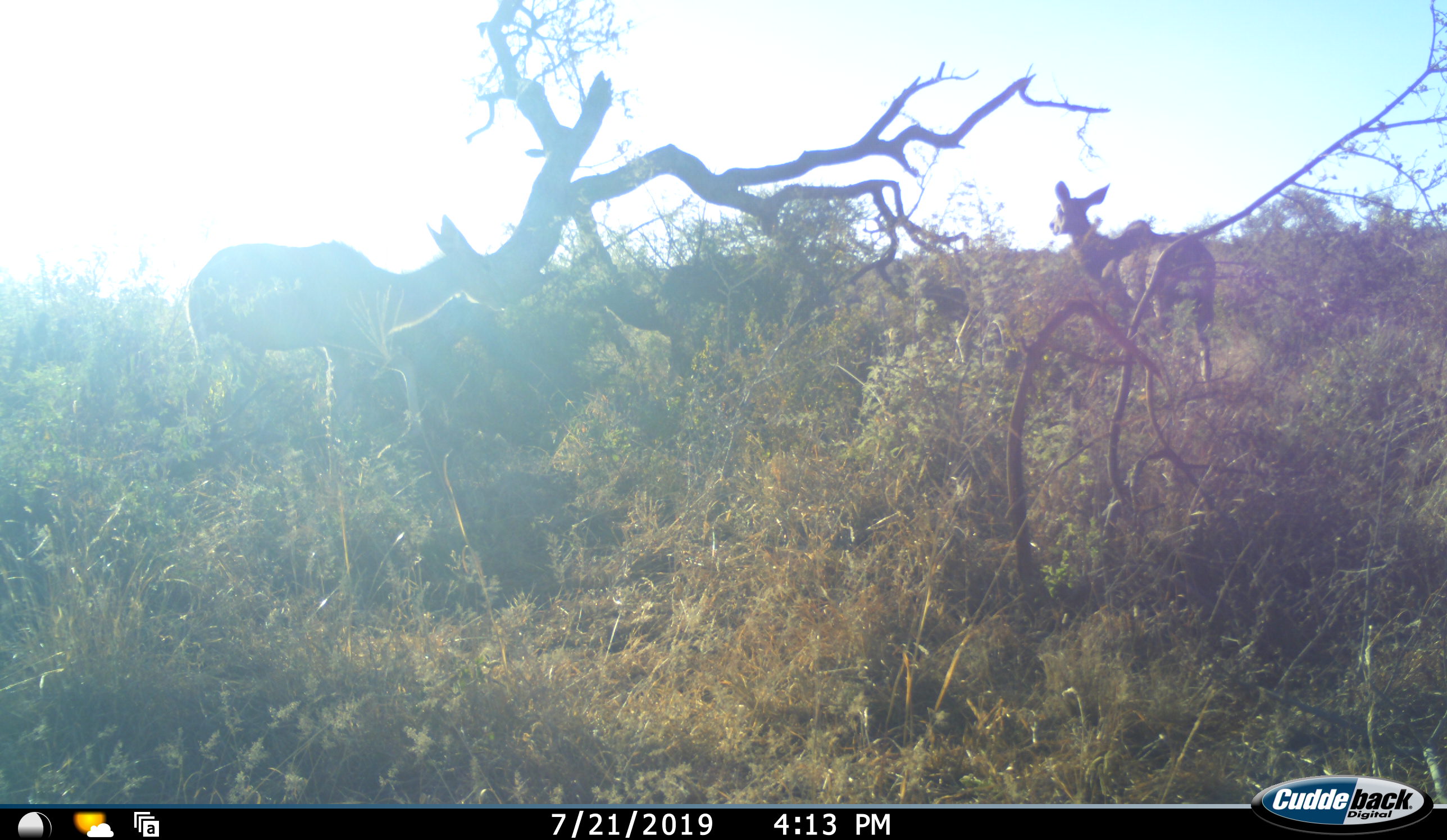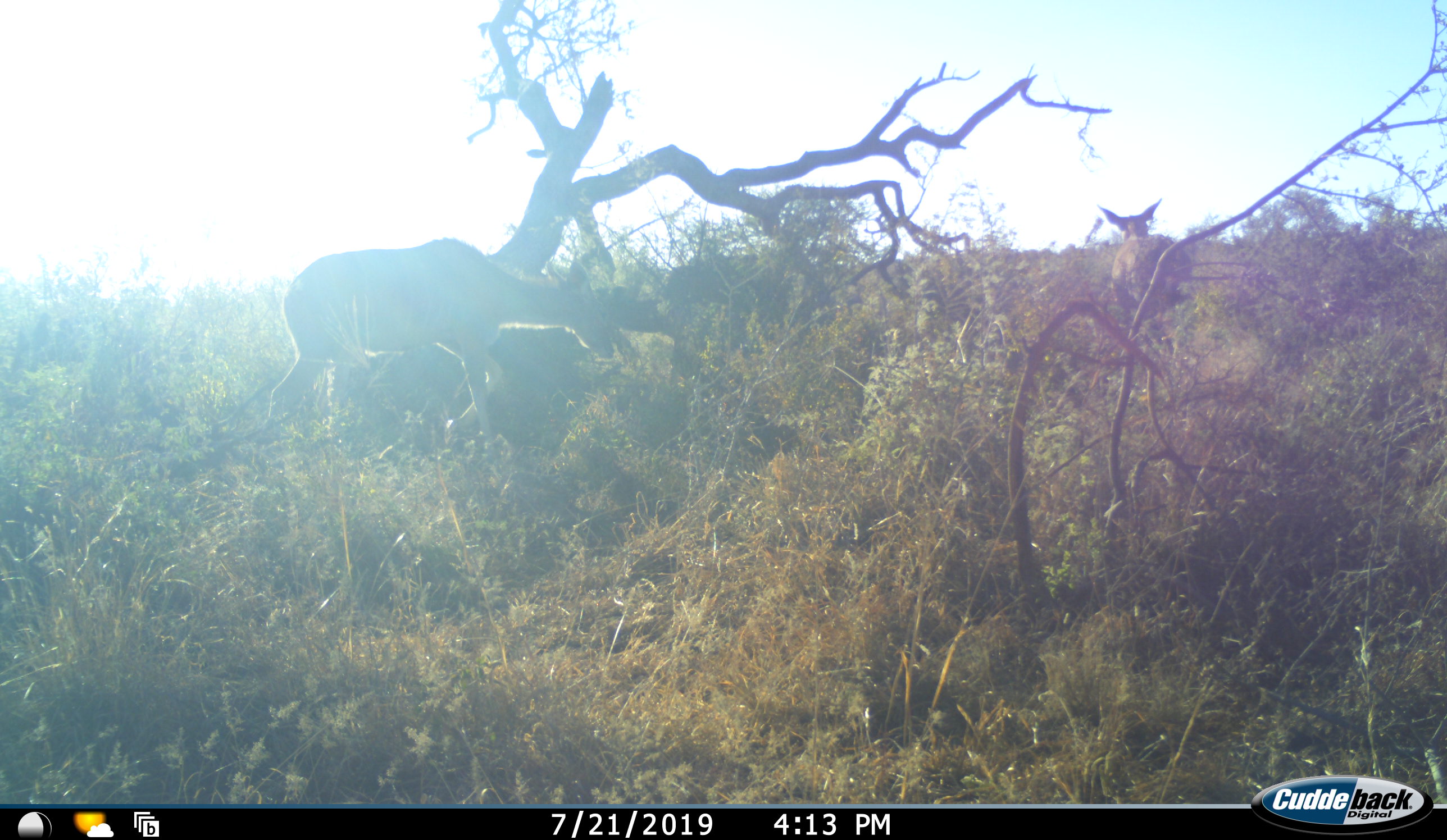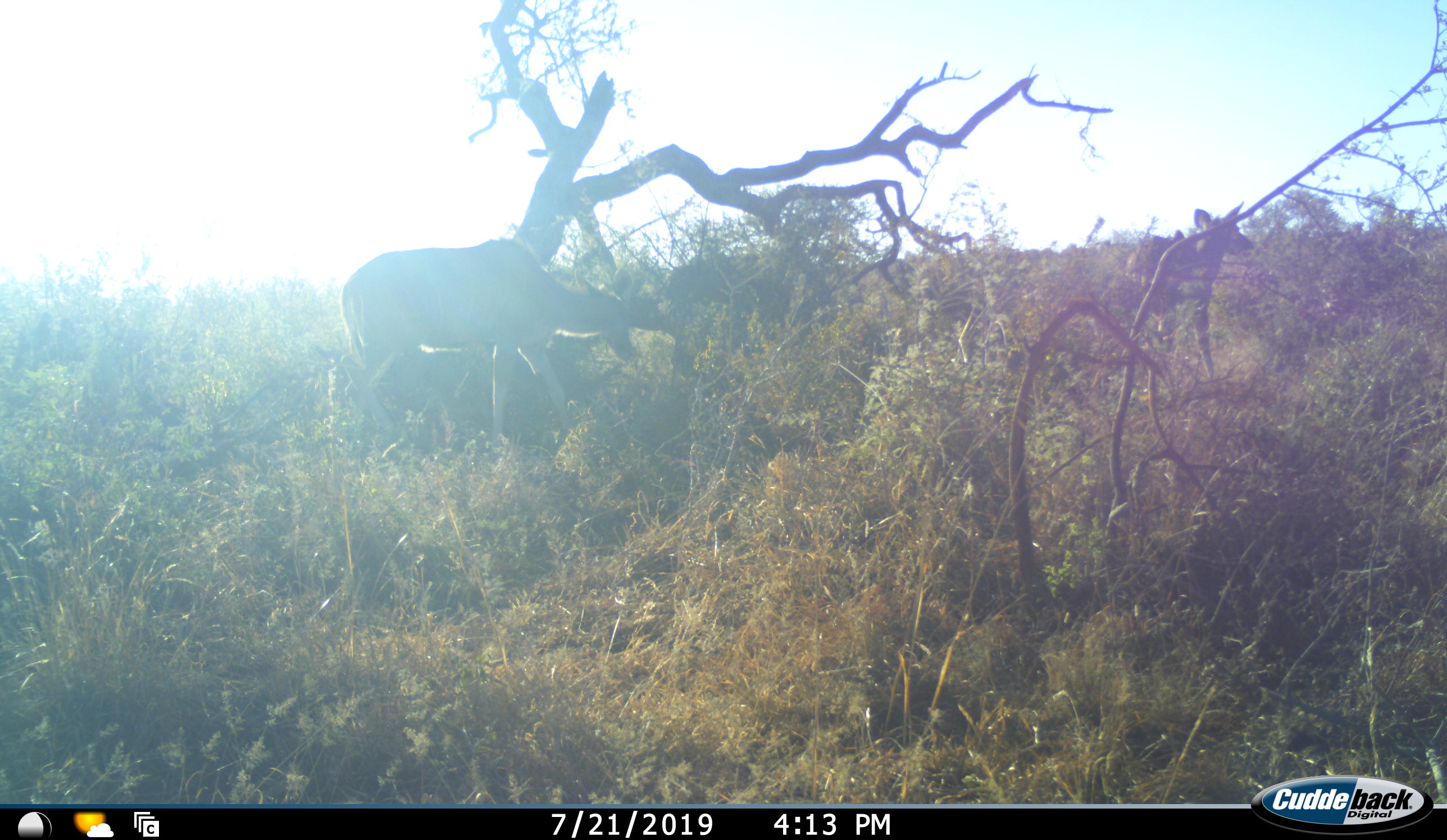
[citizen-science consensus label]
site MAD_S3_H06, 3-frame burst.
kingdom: Animalia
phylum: Chordata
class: Mammalia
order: Artiodactyla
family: Bovidae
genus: Tragelaphus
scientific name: Tragelaphus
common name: kudu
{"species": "kudu (Tragelaphus)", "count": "2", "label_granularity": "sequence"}